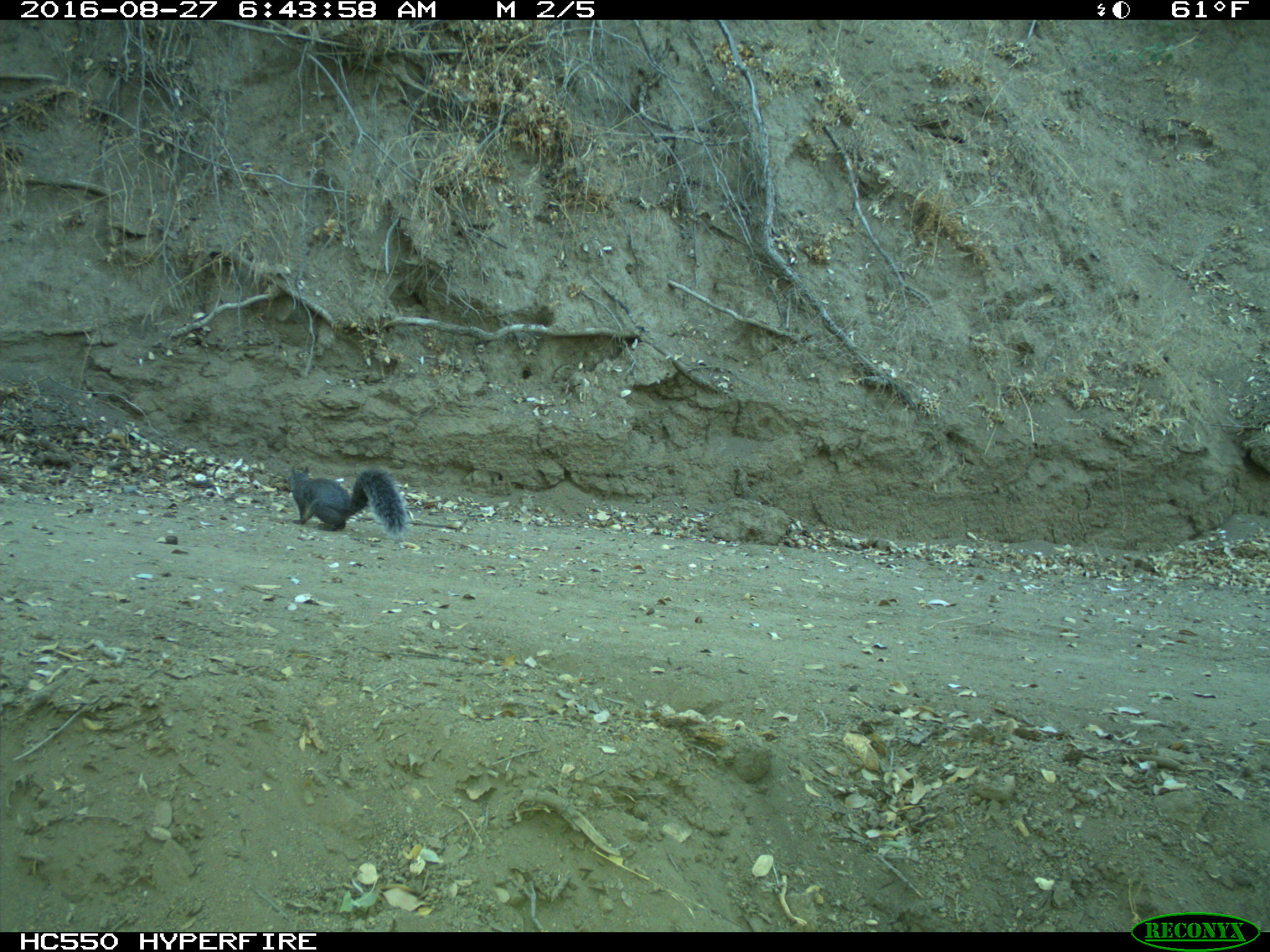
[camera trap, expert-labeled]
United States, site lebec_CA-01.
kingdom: Animalia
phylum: Chordata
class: Mammalia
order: Rodentia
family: Sciuridae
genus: Sciurus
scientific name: Sciurus carolinensis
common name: eastern gray squirrel